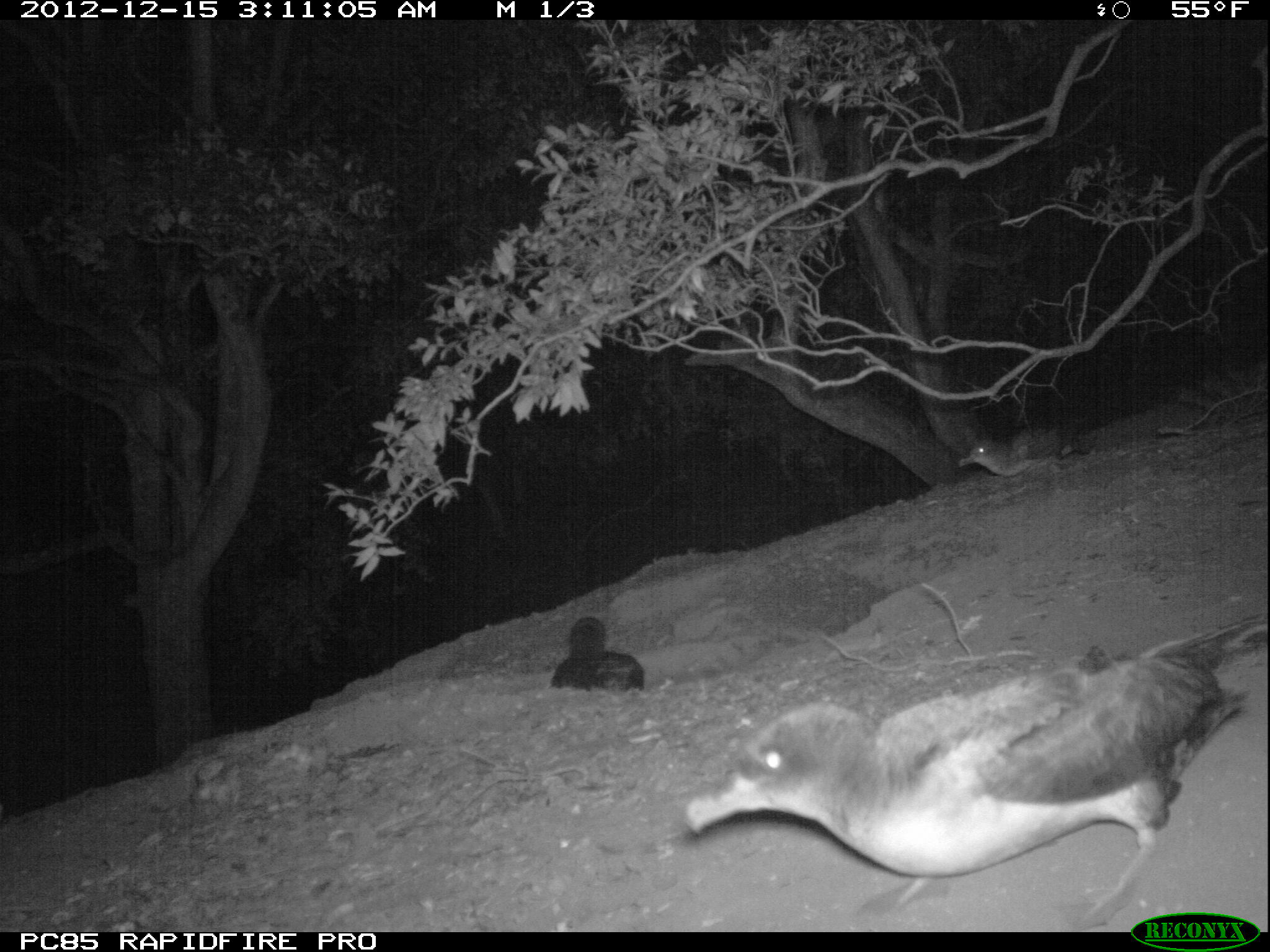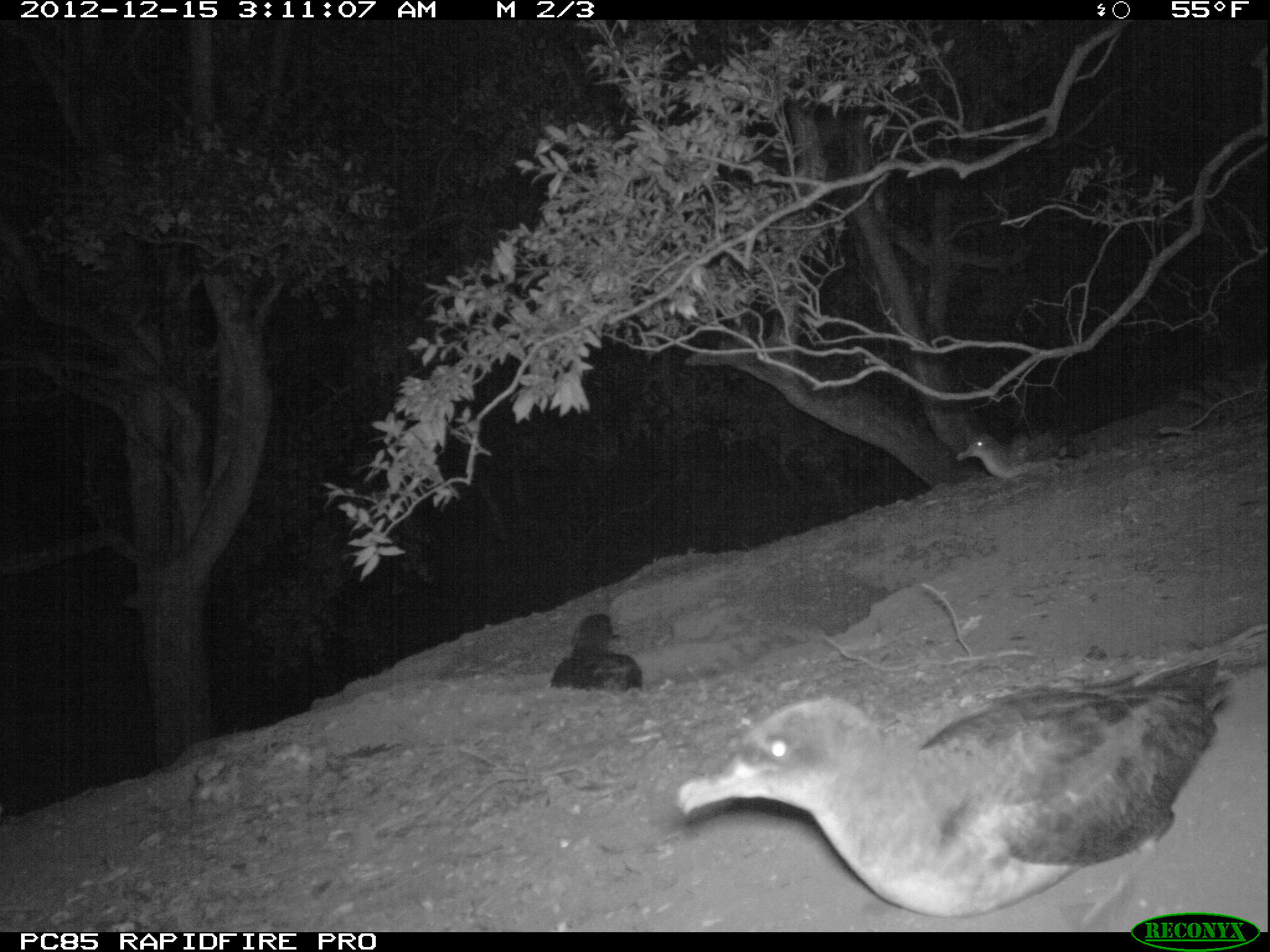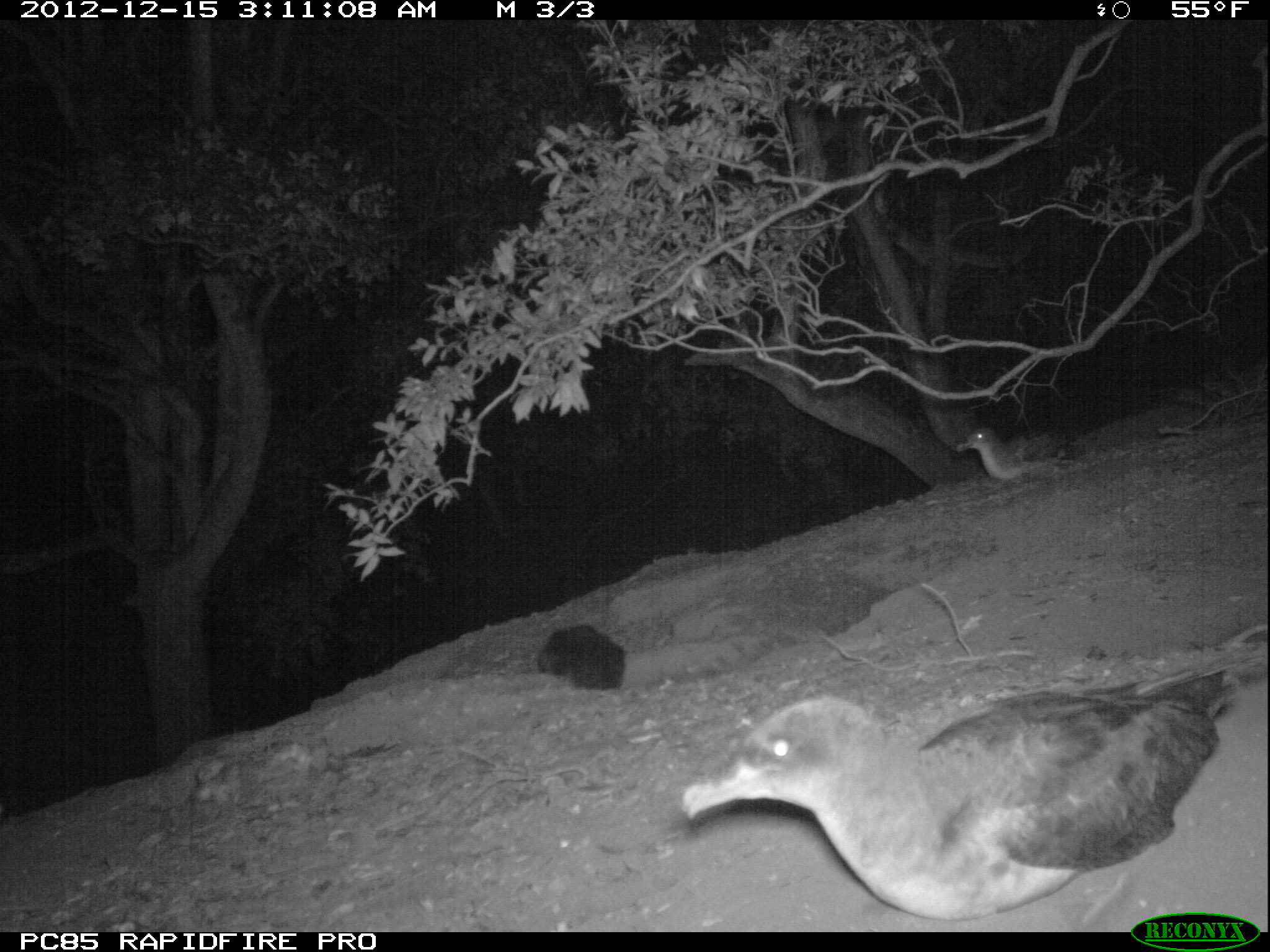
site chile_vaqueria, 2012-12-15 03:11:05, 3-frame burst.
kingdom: Animalia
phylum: Chordata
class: Aves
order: Procellariiformes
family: Procellariidae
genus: Calonectris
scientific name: Calonectris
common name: shearwater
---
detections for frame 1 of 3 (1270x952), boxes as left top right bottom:
shearwater: 685 614 1265 915; 944 416 1087 482; 547 614 641 691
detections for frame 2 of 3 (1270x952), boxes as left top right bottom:
shearwater: 665 650 1240 924; 548 609 639 691; 954 426 1083 482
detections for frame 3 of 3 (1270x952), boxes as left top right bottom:
shearwater: 670 668 1248 925; 962 426 1067 484; 536 623 621 690